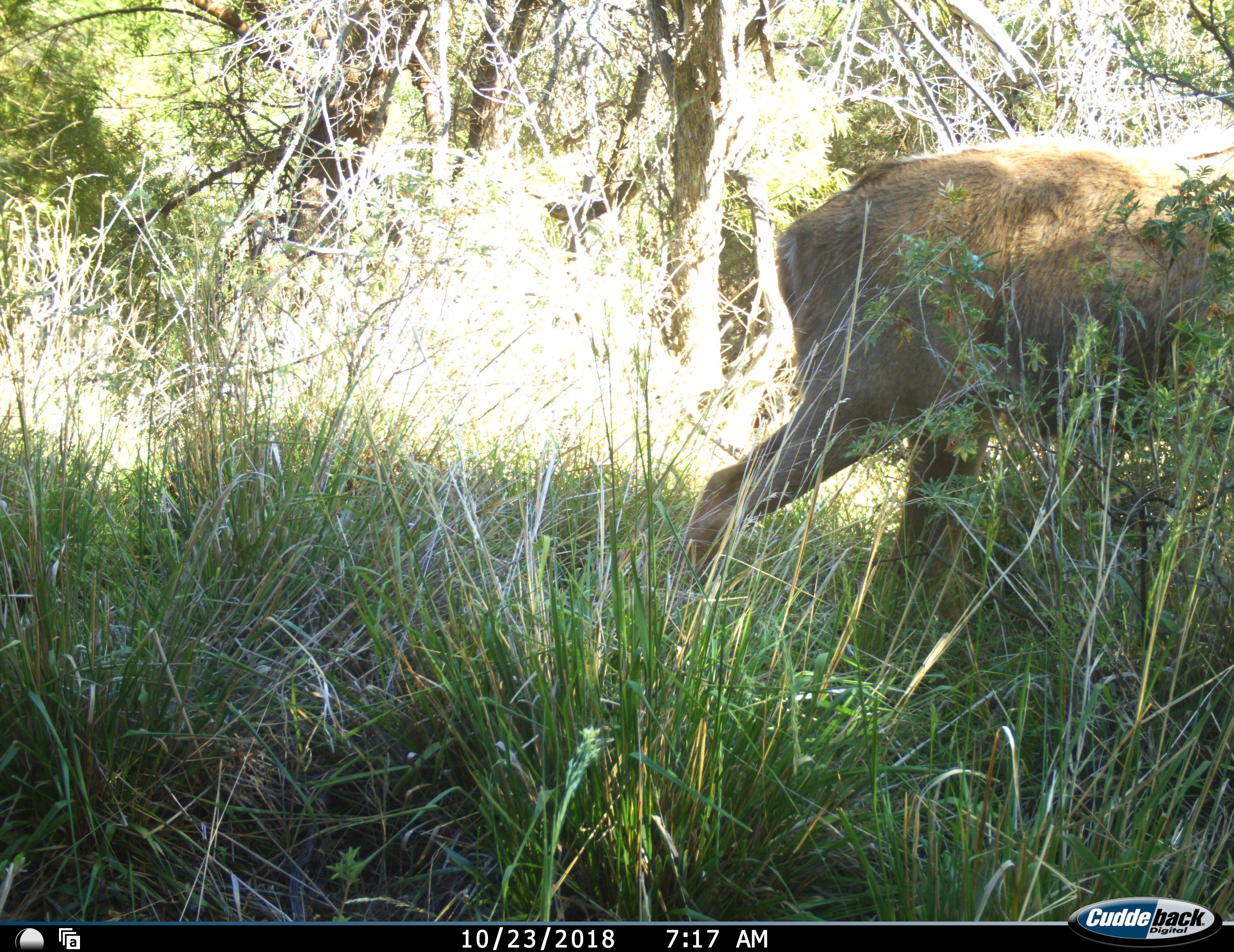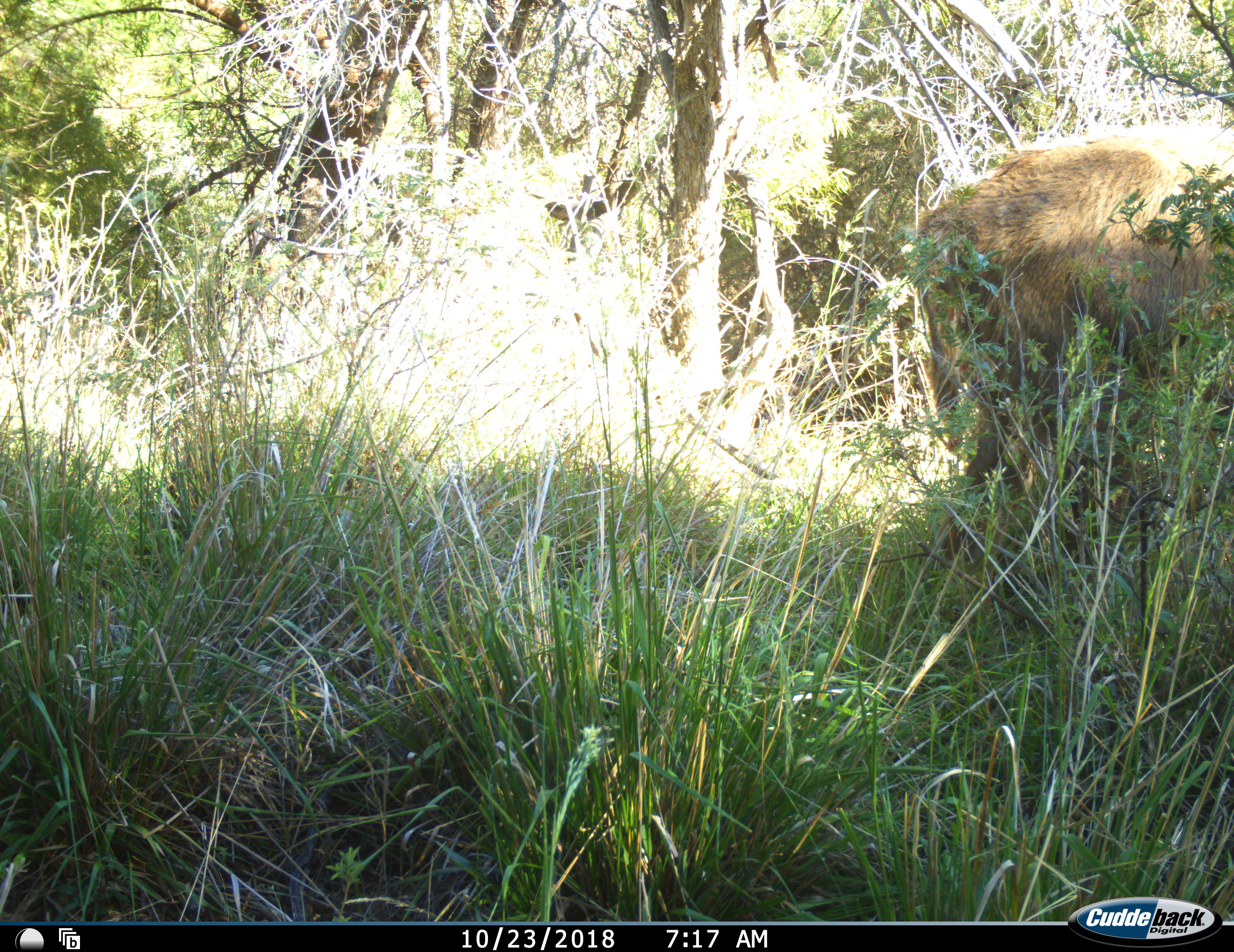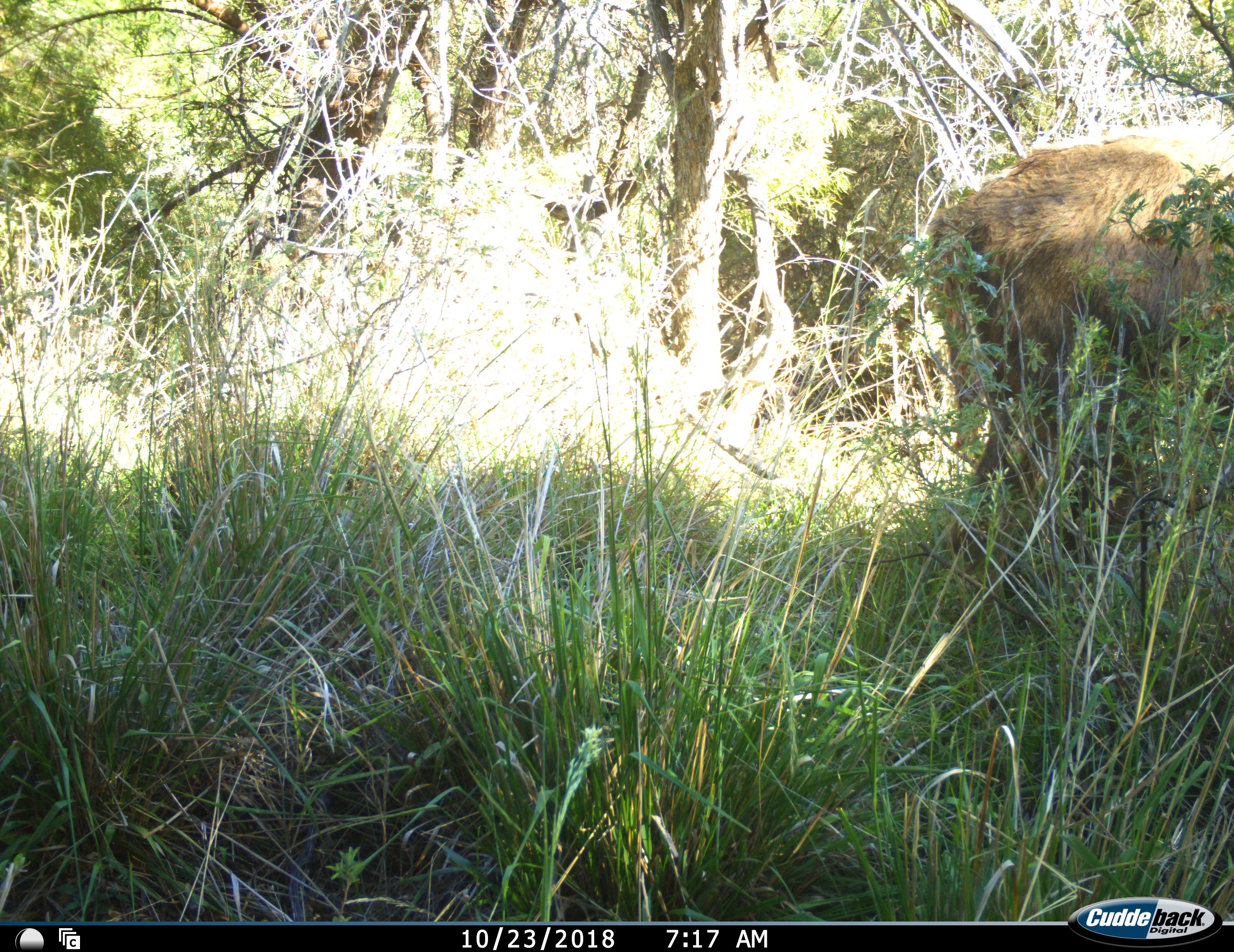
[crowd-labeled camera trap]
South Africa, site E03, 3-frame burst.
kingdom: Animalia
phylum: Chordata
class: Mammalia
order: Artiodactyla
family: Bovidae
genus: Tragelaphus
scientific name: Tragelaphus strepsiceros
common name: greater kudu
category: kudu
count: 1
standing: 50%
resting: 0%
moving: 50%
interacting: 0%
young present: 0%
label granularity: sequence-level